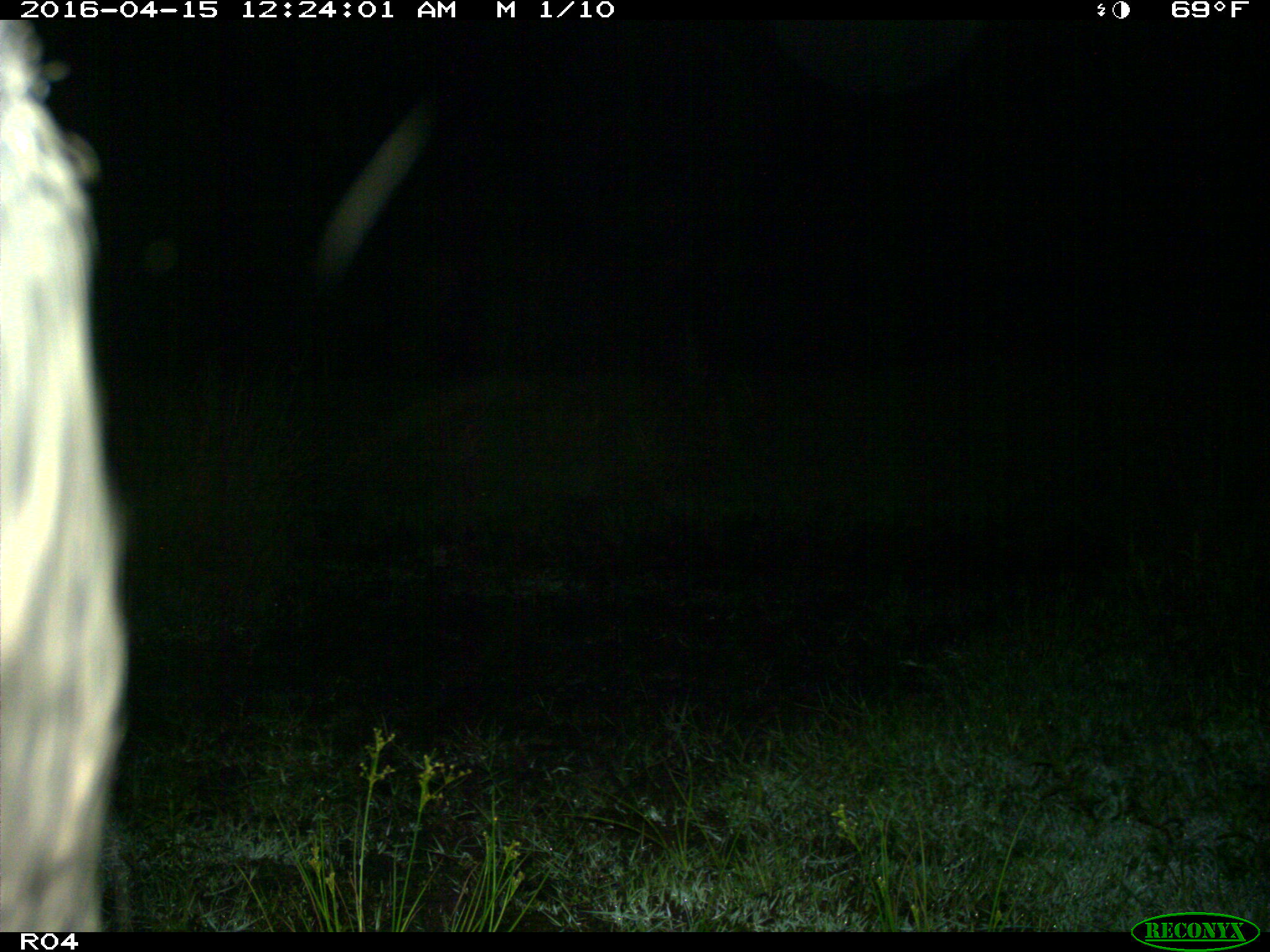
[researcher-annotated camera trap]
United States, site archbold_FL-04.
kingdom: Animalia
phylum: Chordata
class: Mammalia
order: Artiodactyla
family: Suidae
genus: Sus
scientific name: Sus scrofa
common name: wild boar